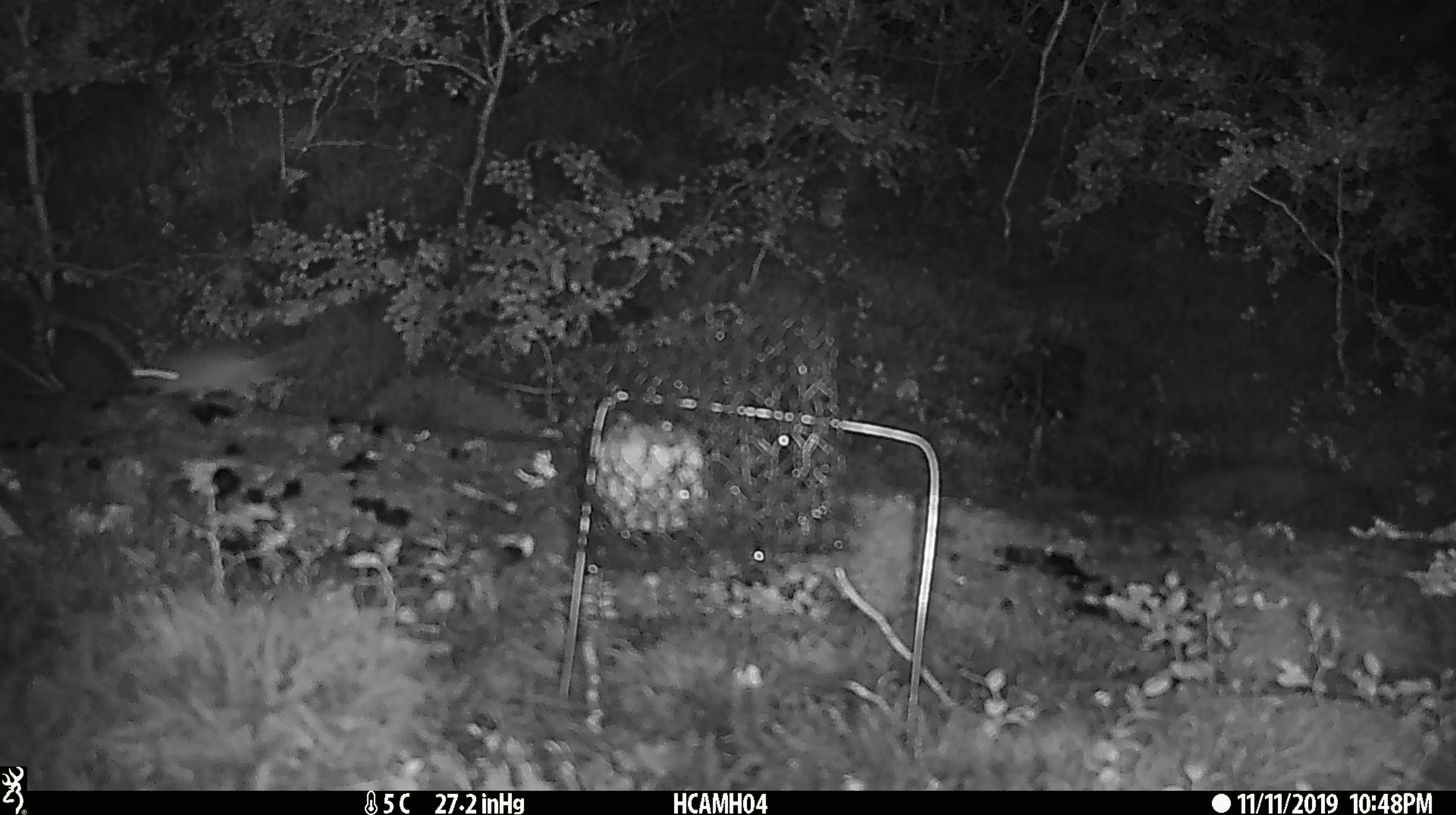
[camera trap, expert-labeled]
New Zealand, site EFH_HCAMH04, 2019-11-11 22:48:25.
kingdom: Animalia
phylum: Chordata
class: Mammalia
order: Rodentia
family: Muridae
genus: Mus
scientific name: Mus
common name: mouse